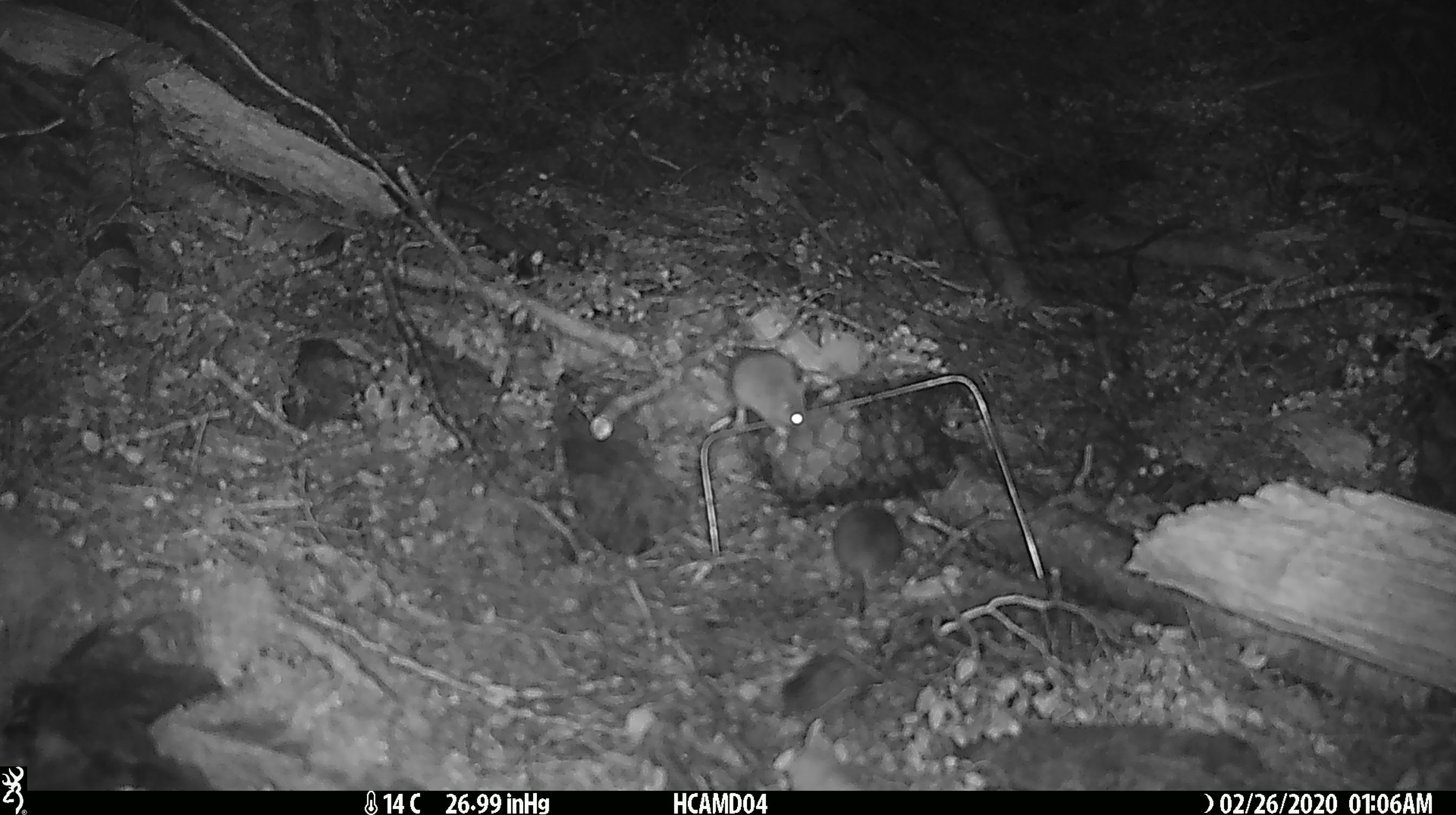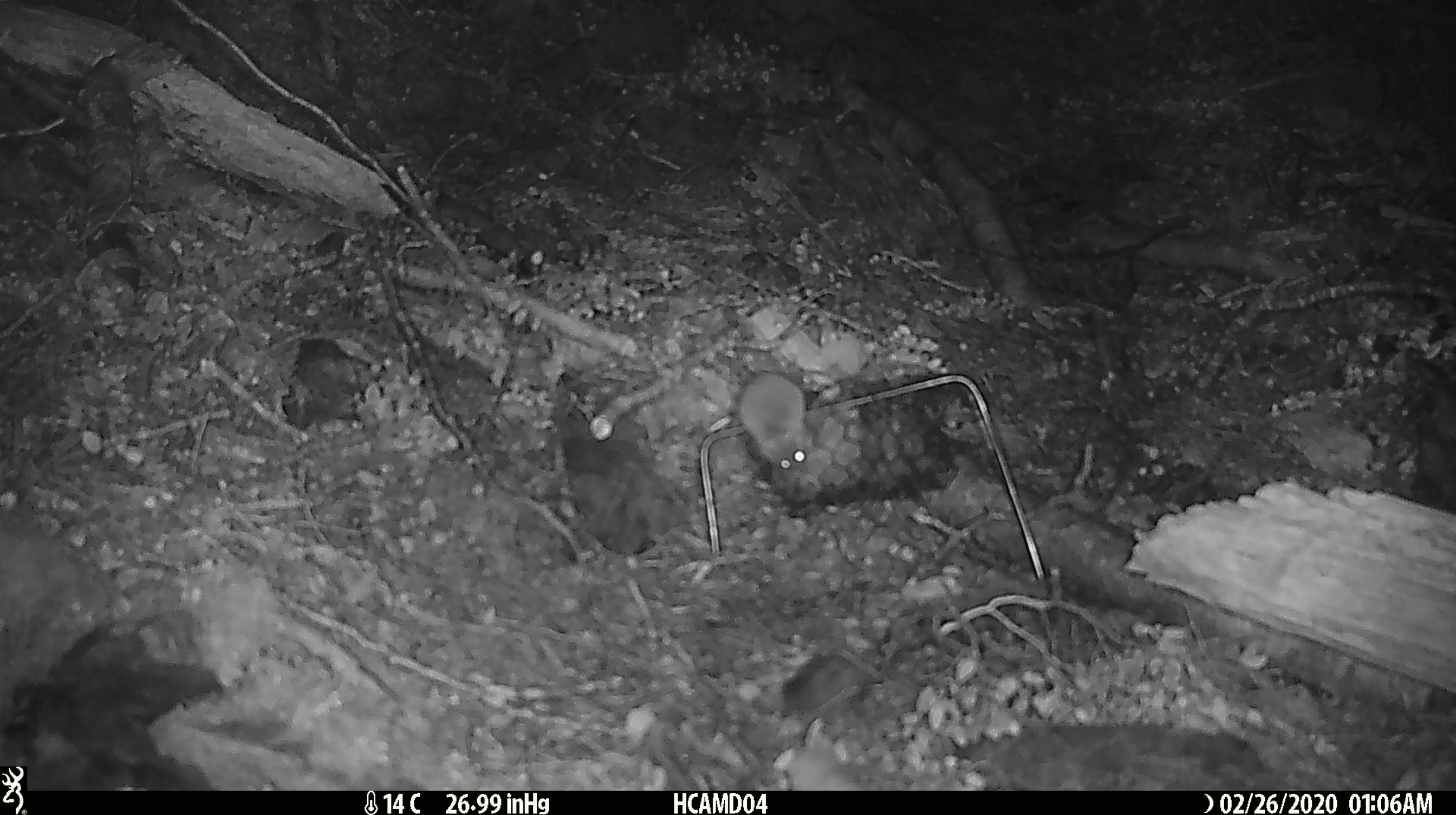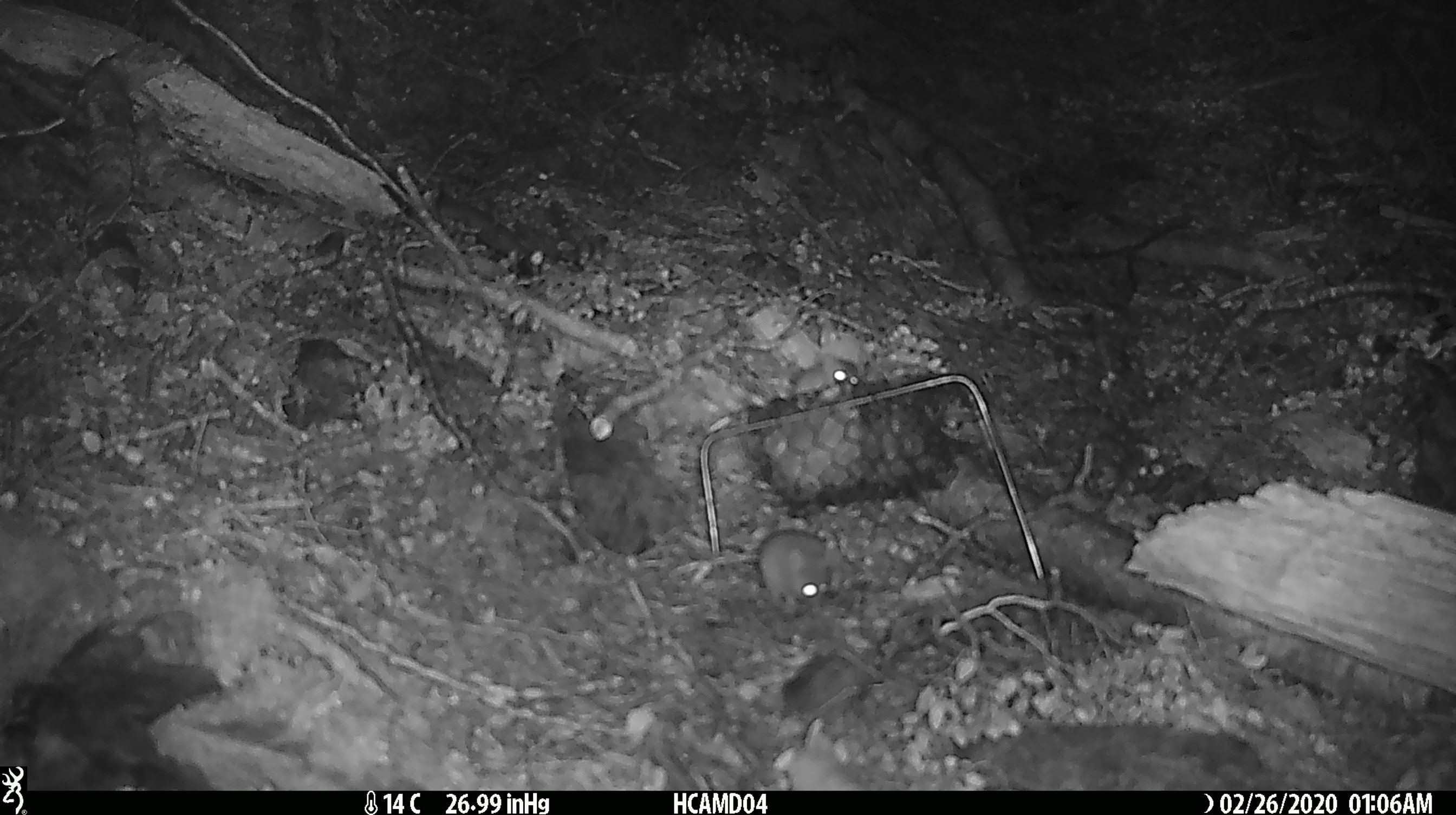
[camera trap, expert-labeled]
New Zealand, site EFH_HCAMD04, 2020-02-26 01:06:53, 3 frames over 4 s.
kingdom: Animalia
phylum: Chordata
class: Mammalia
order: Rodentia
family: Muridae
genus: Mus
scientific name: Mus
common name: mouse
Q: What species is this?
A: Mouse (Mus).